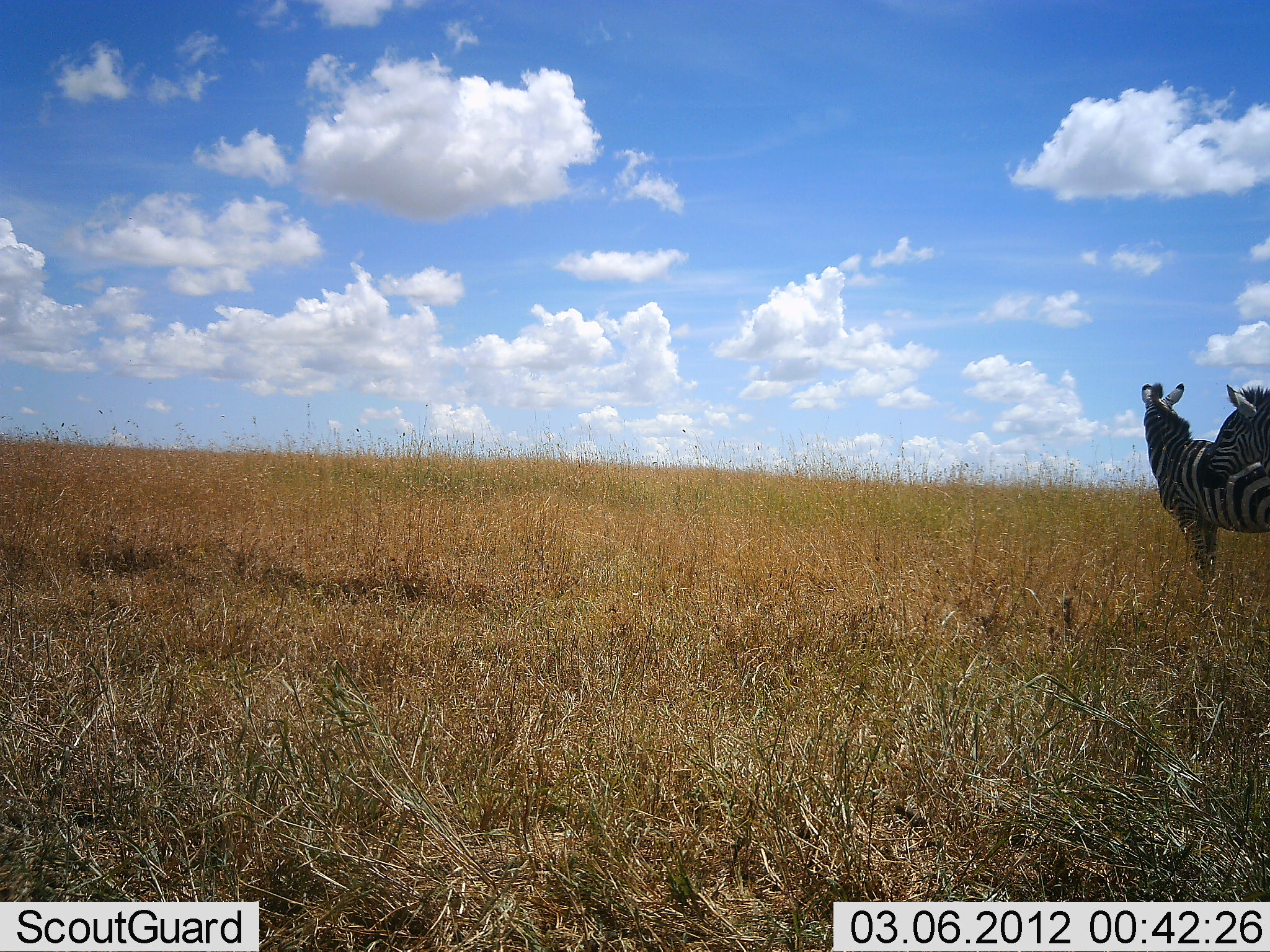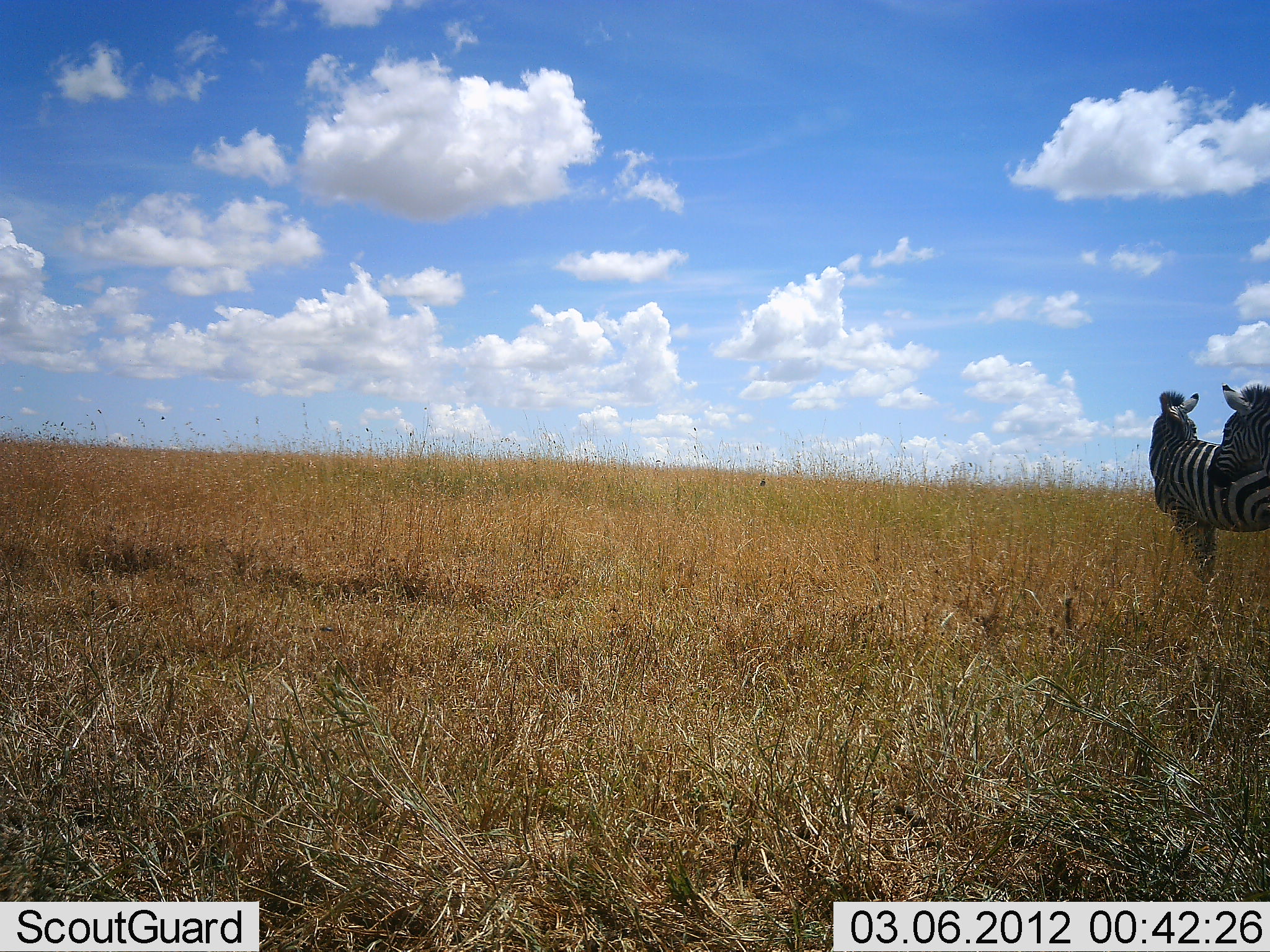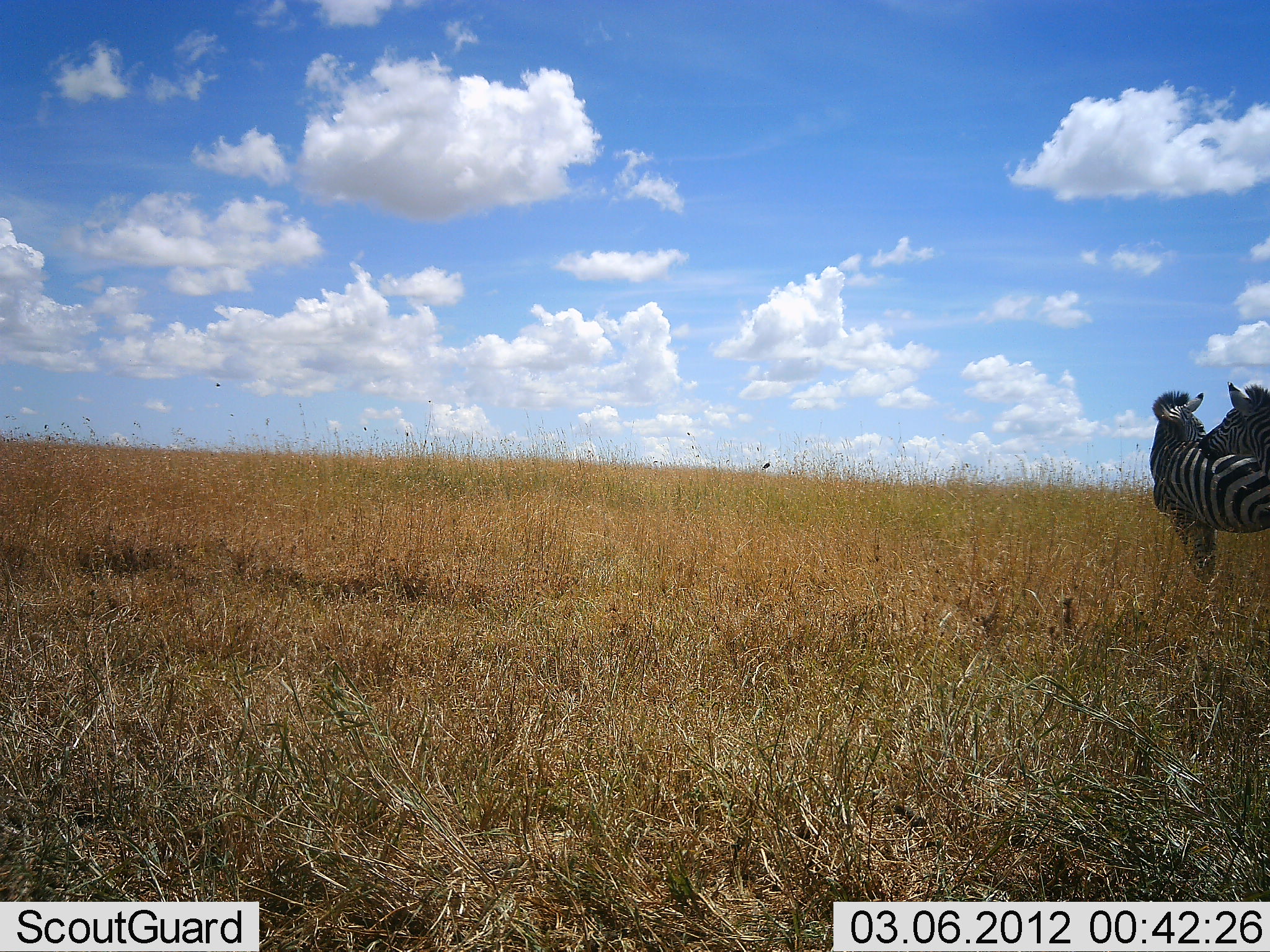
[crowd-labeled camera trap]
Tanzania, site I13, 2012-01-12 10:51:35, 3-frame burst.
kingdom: Animalia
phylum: Chordata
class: Mammalia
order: Perissodactyla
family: Equidae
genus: Equus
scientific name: Equus quagga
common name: plains zebra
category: zebra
Zebra (plains zebra) (Equus quagga), count 2. Behavior (volunteer vote fractions): standing 85%, resting 0%, moving 5%, interacting 25%. Young present (vote fraction): 0%. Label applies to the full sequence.